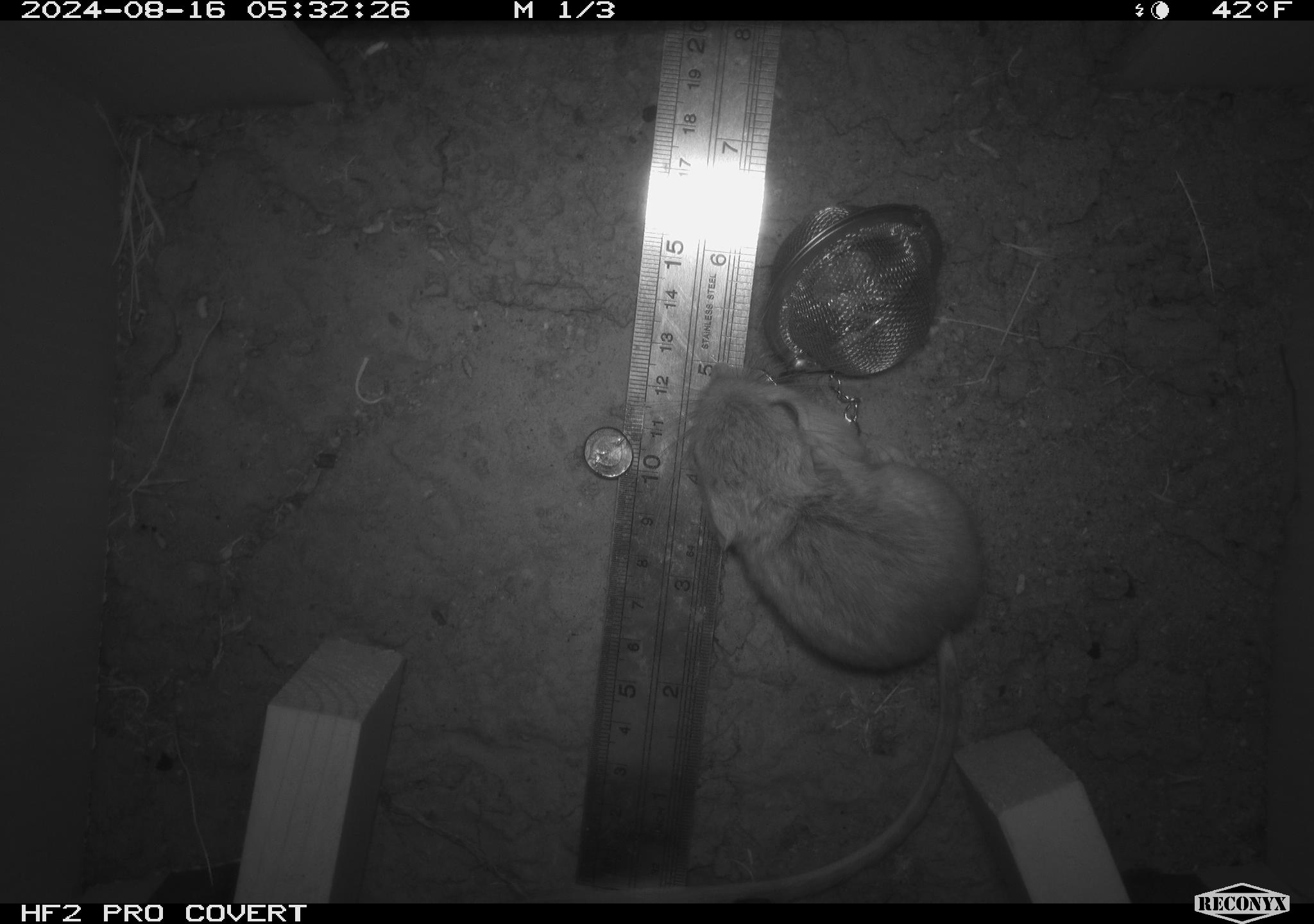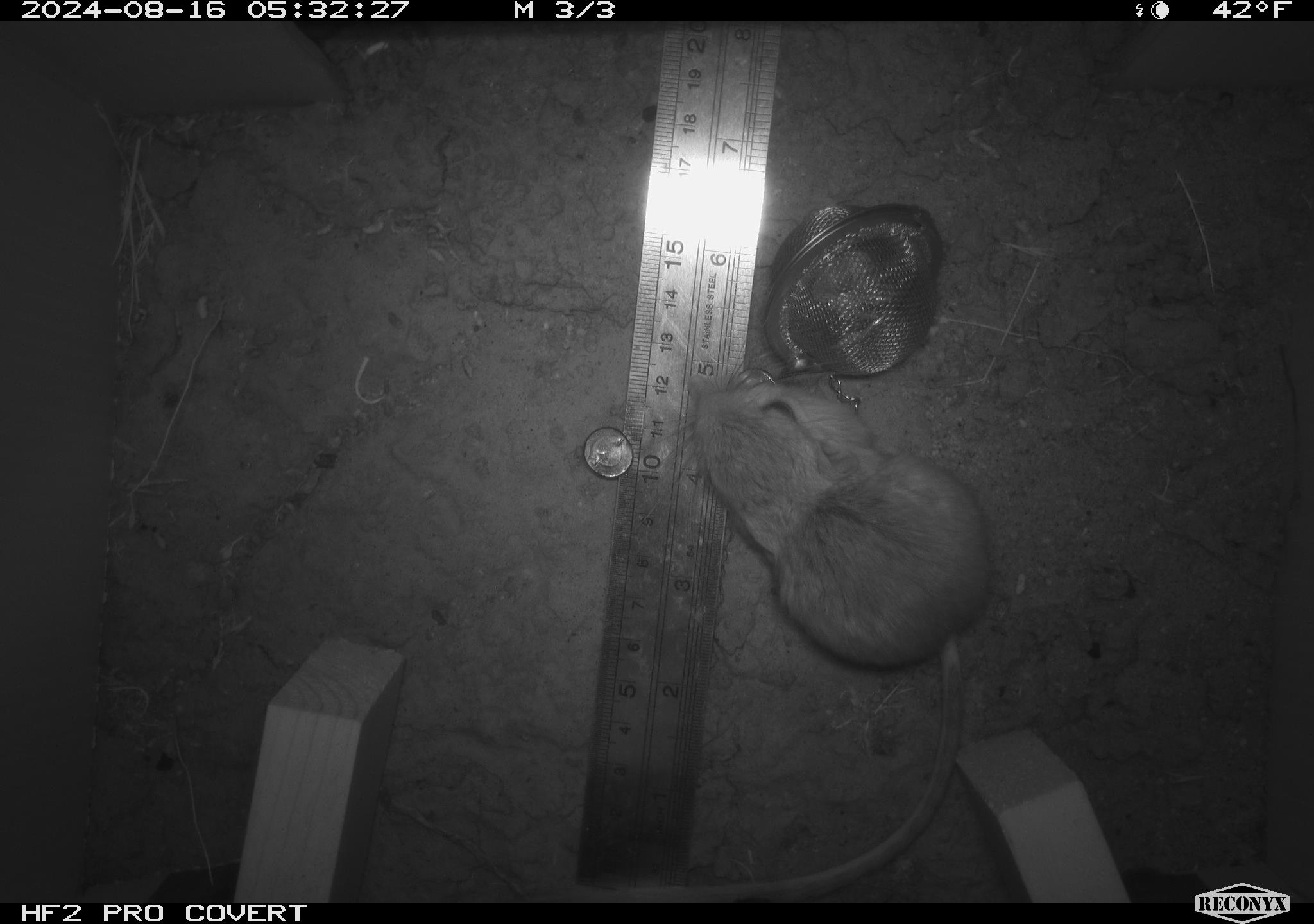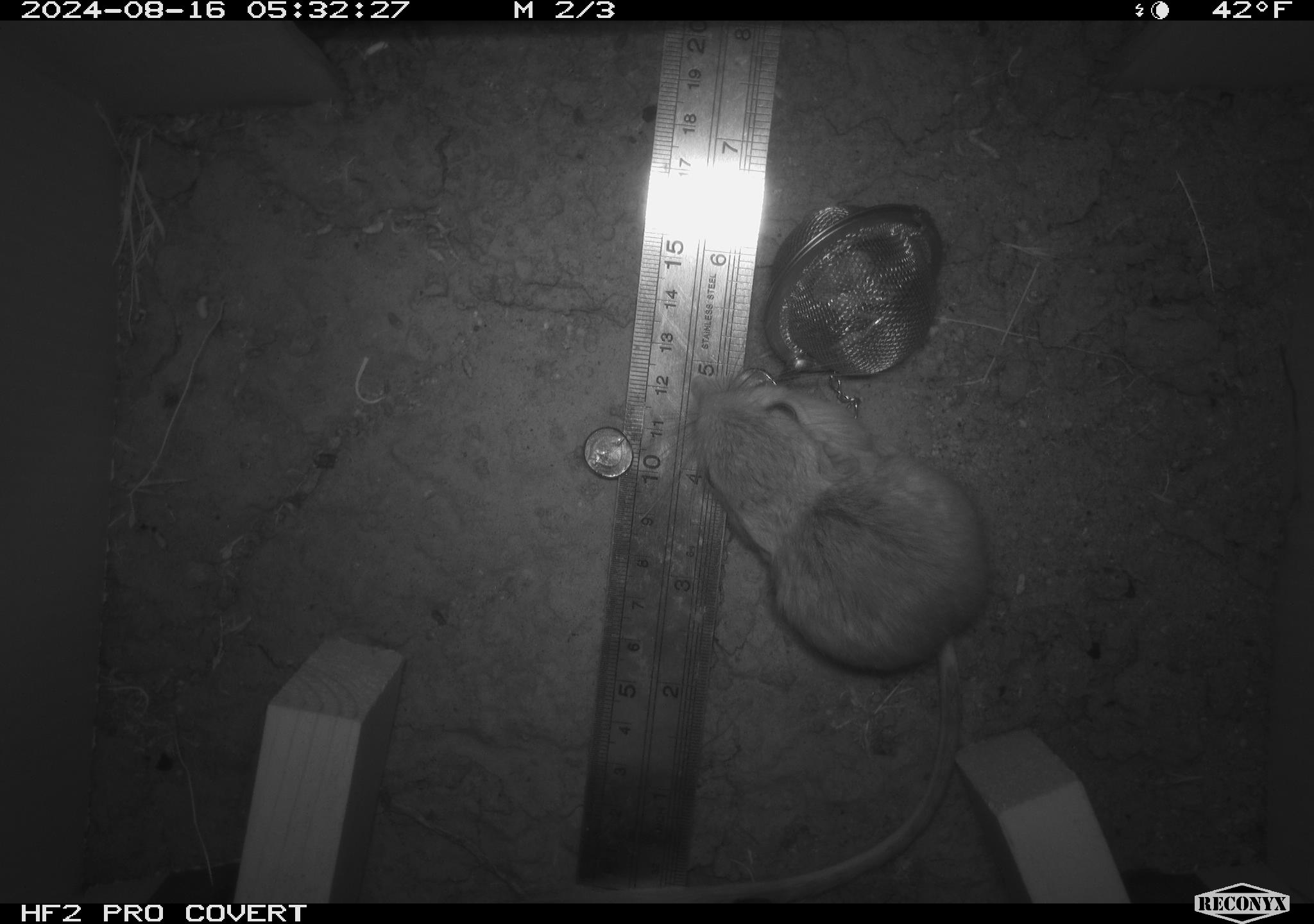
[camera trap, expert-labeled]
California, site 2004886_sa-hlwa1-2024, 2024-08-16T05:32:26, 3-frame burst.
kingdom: Animalia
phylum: Chordata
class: Mammalia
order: Rodentia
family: Heteromyidae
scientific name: Heteromyidae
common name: kangaroo rats and pocket mice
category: heteromyidae family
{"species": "heteromyidae family (kangaroo rats and pocket mice) (Heteromyidae)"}